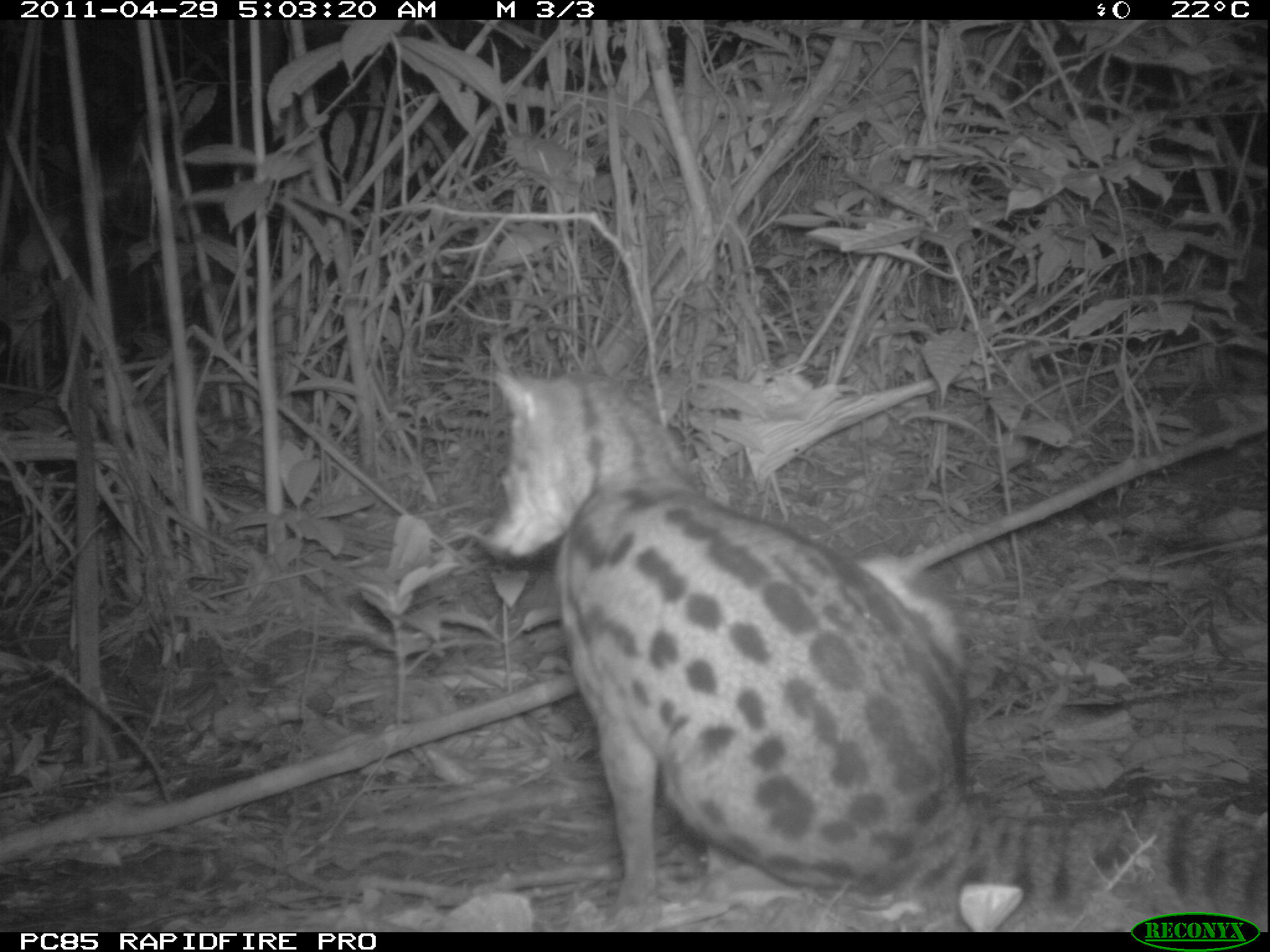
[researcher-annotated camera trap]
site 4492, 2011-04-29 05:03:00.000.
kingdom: Animalia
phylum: Chordata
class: Mammalia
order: Carnivora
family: Eupleridae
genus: Fossa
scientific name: Fossa fossana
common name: fanaloka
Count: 1.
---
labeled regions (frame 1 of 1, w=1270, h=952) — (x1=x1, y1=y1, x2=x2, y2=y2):
fossa fossana: (x1=481, y1=359, x2=1265, y2=927)